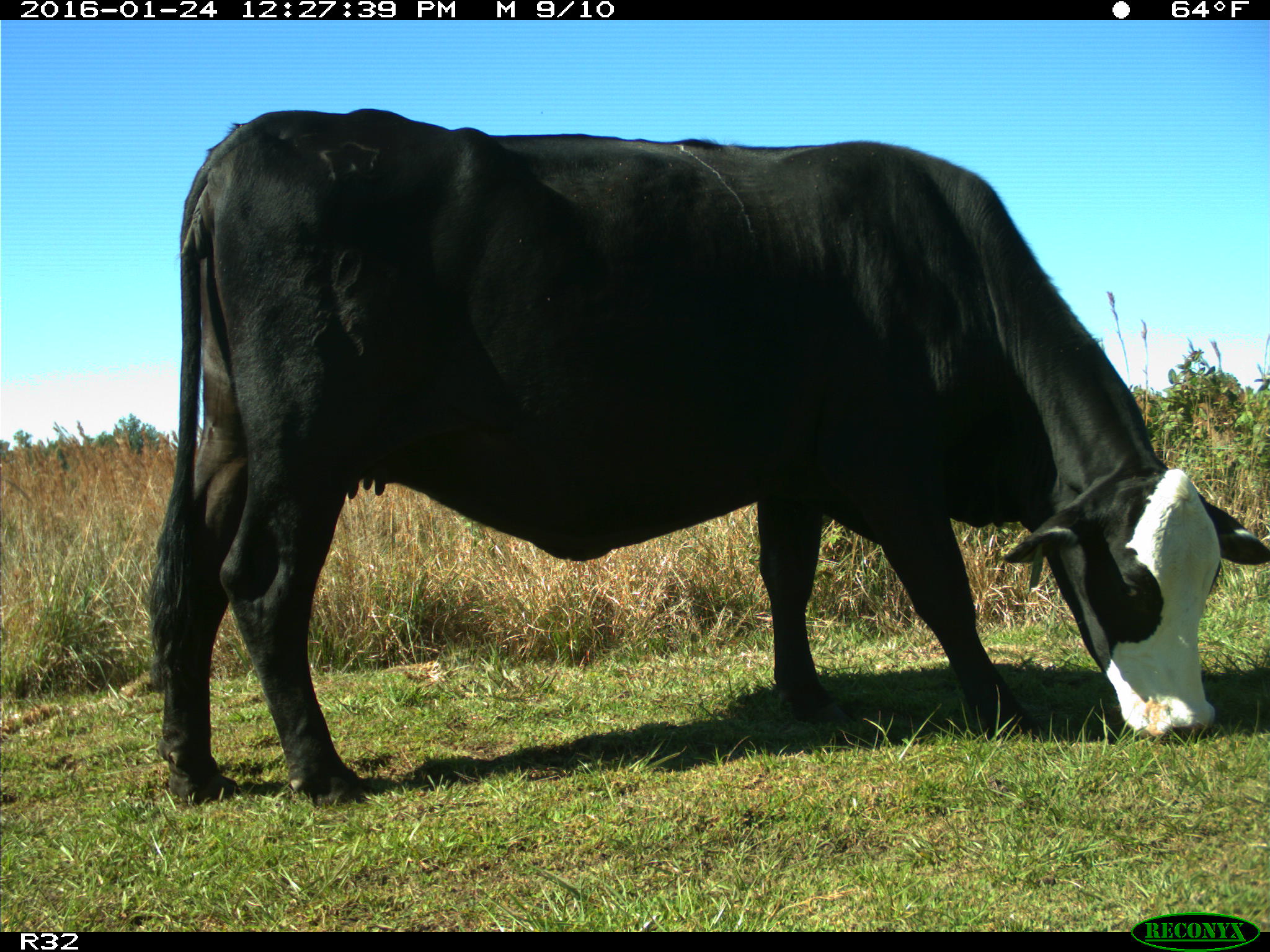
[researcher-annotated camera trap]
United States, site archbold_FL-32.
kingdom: Animalia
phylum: Chordata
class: Mammalia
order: Artiodactyla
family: Bovidae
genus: Bos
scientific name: Bos taurus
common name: domestic cow